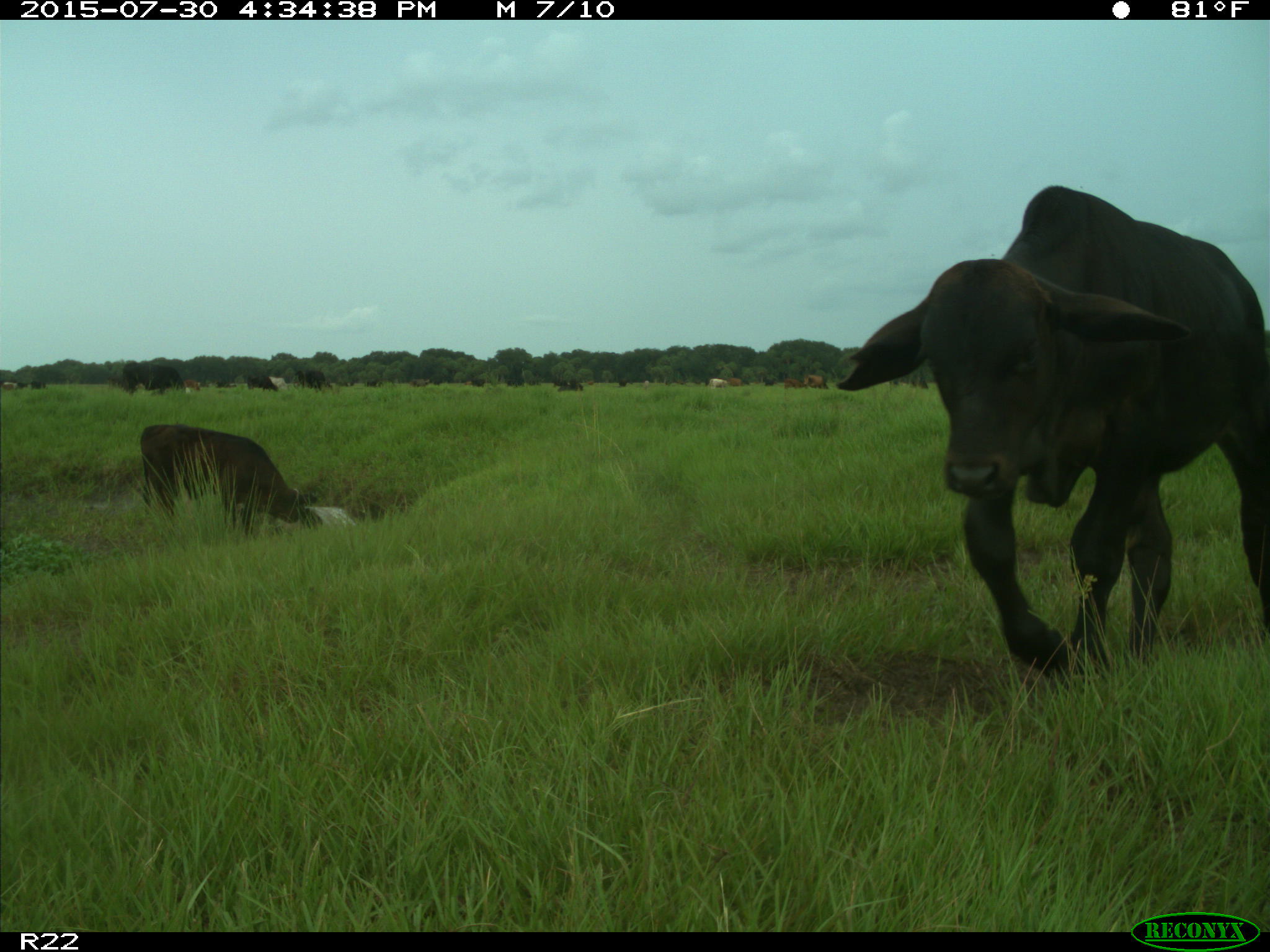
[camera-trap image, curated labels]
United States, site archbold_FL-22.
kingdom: Animalia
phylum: Chordata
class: Mammalia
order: Artiodactyla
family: Bovidae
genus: Bos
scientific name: Bos taurus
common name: domestic cow